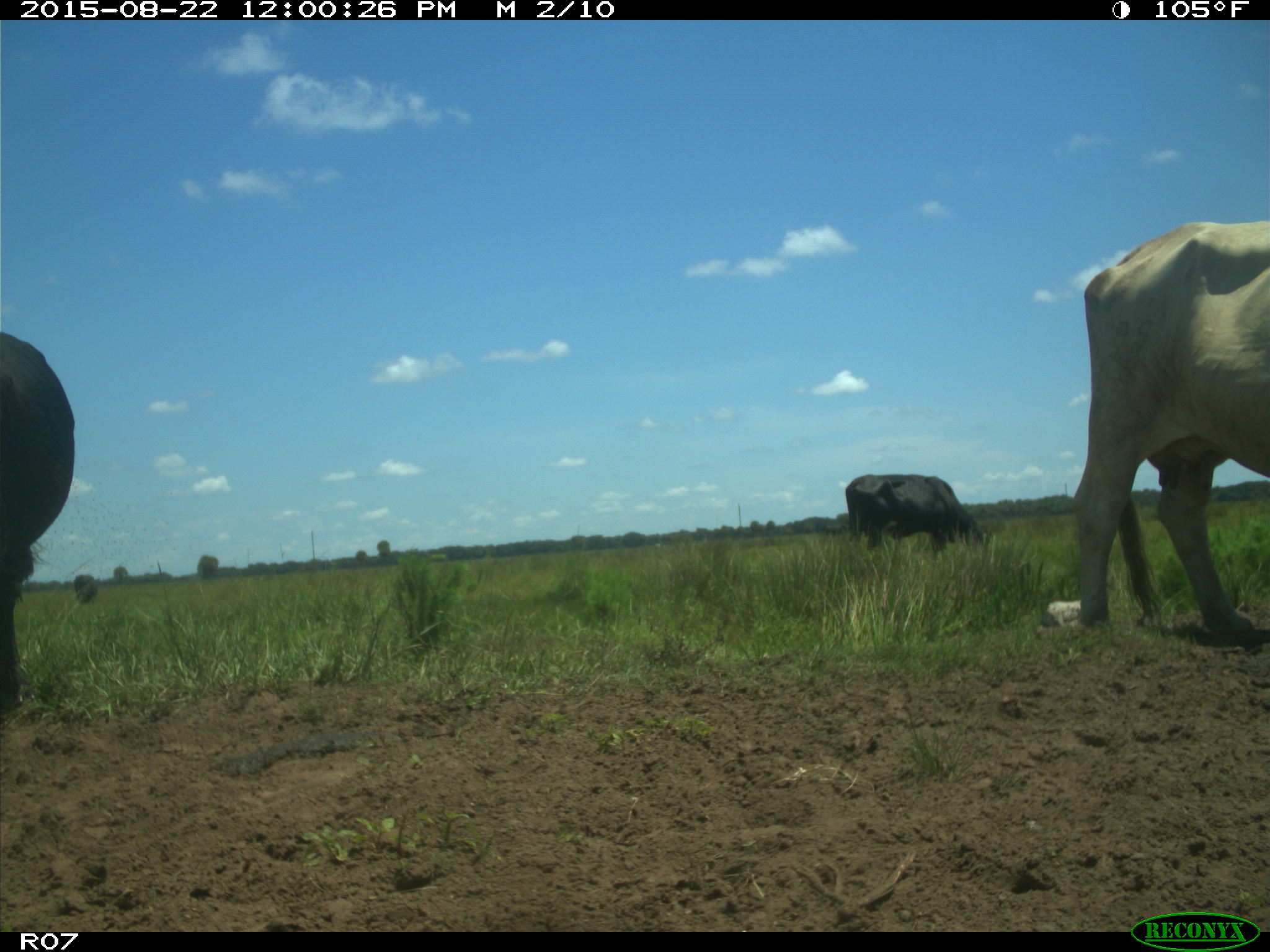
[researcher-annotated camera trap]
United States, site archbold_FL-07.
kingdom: Animalia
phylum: Chordata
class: Mammalia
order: Artiodactyla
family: Bovidae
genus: Bos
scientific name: Bos taurus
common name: domestic cow